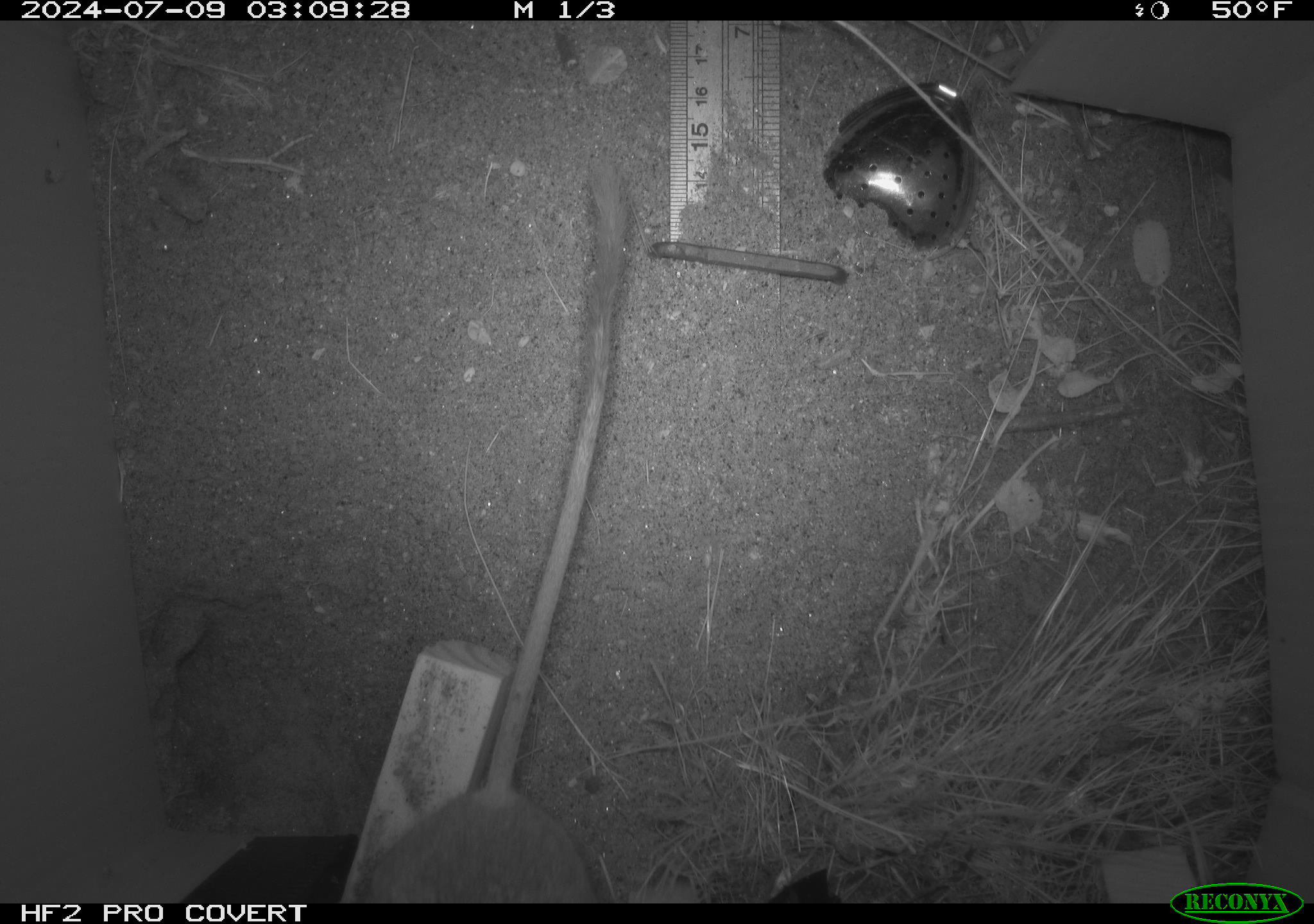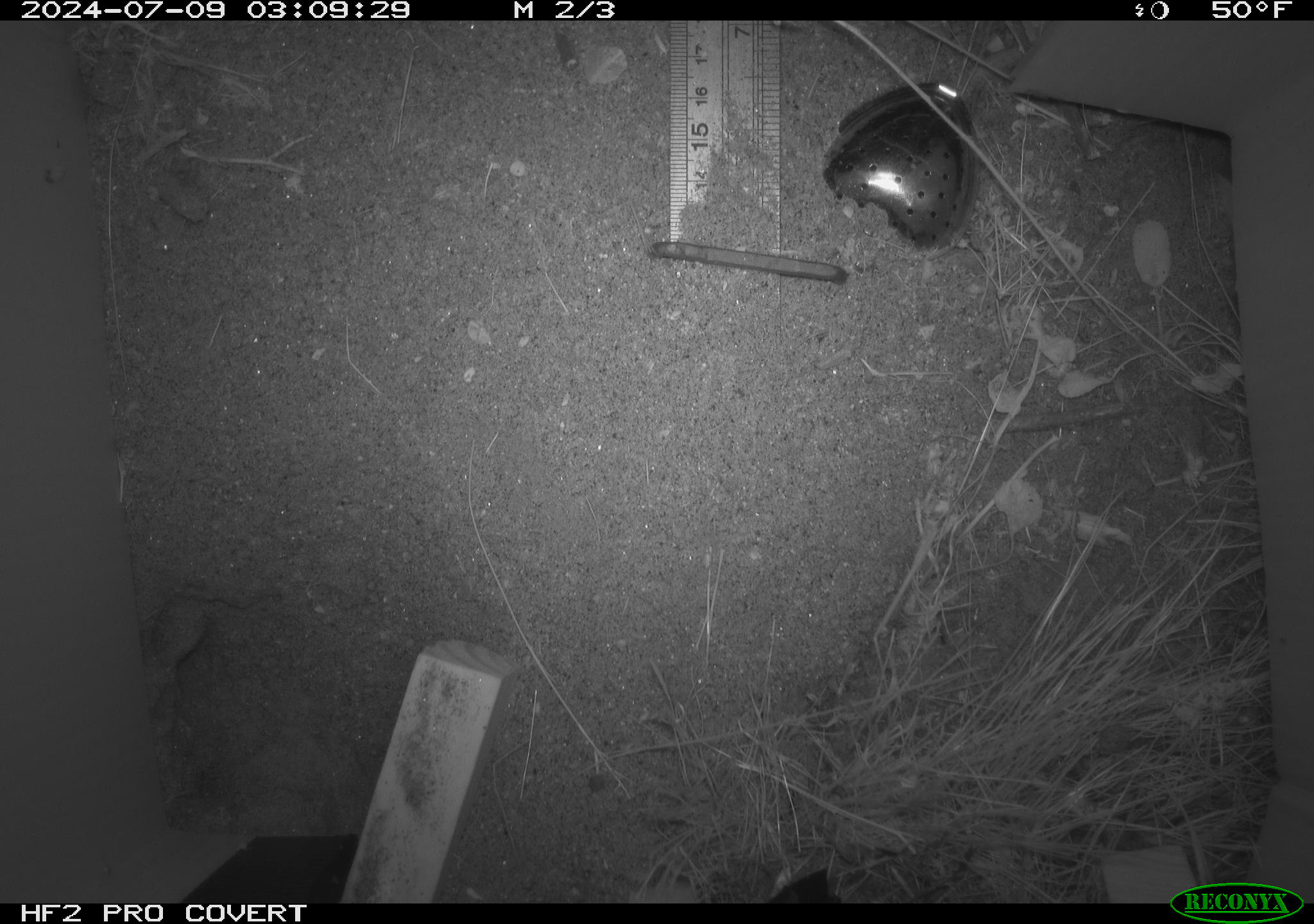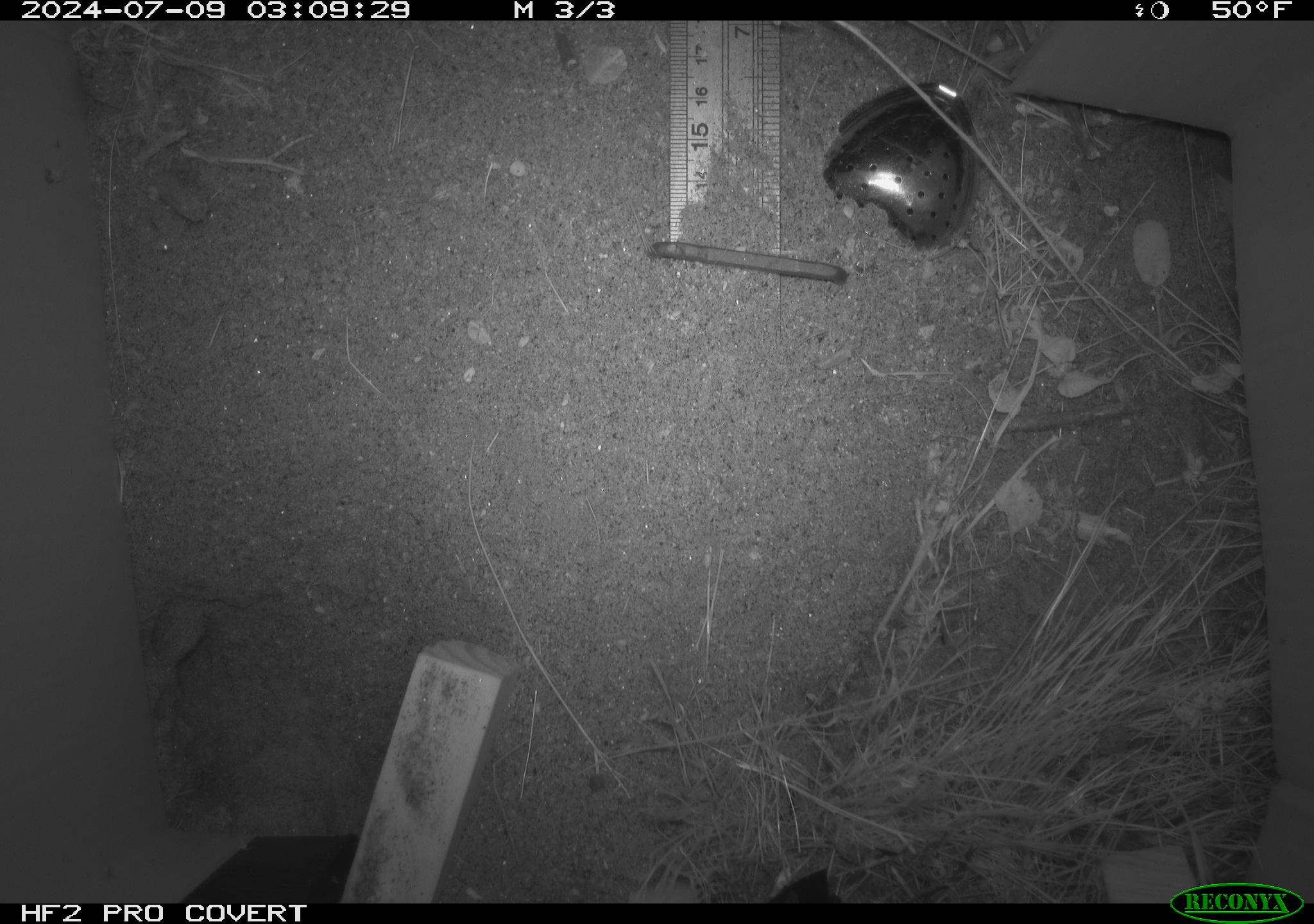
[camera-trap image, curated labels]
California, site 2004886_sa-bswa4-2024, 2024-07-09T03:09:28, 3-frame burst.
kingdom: Animalia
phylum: Chordata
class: Mammalia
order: Rodentia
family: Heteromyidae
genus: Dipodomys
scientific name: Dipodomys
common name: kangaroo rats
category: dipodomys species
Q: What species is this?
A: Dipodomys species (kangaroo rats) (Dipodomys).